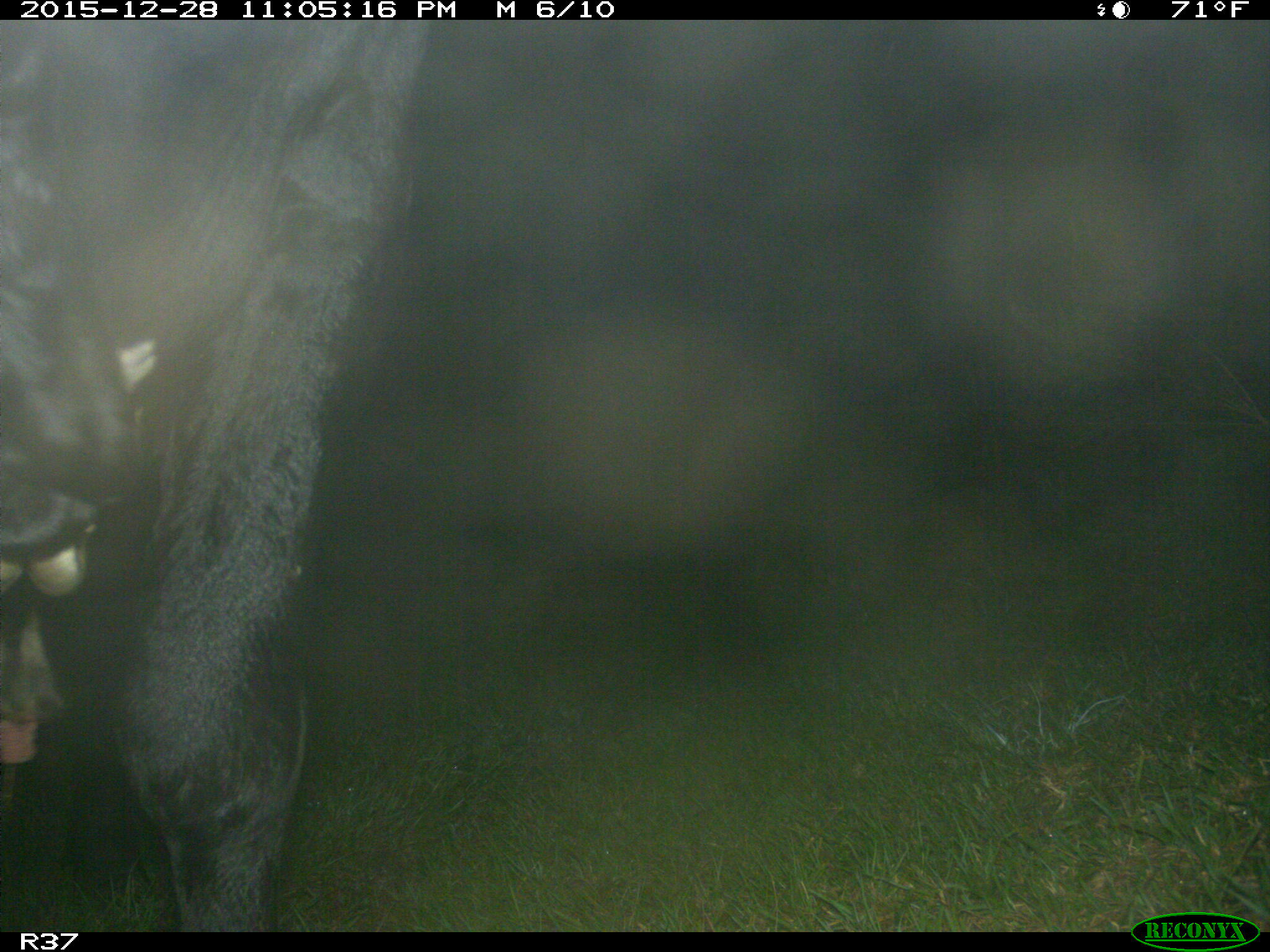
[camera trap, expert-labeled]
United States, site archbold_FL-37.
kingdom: Animalia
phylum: Chordata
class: Mammalia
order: Artiodactyla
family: Bovidae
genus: Bos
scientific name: Bos taurus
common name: domestic cow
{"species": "Bos taurus (domestic cow)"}